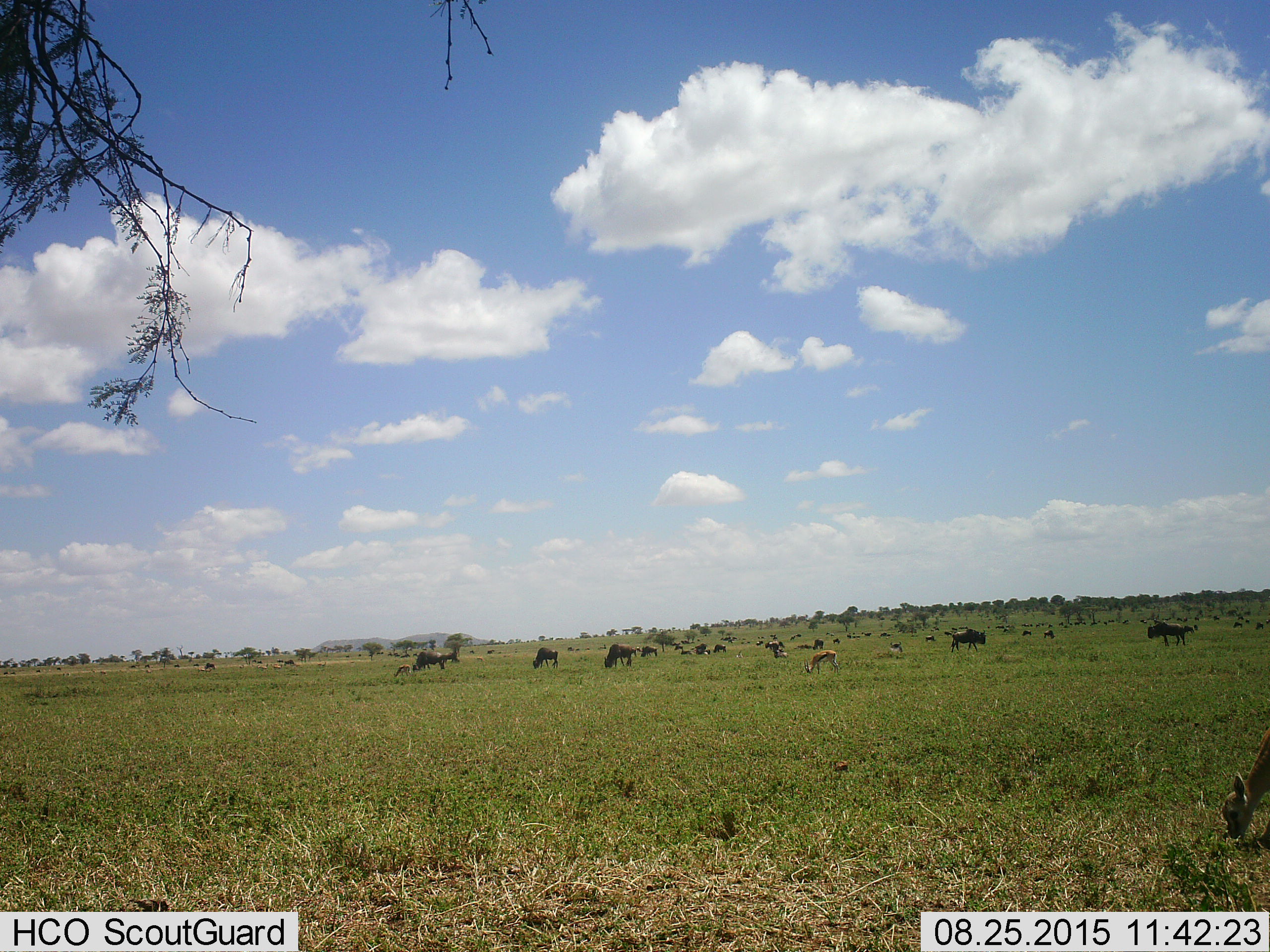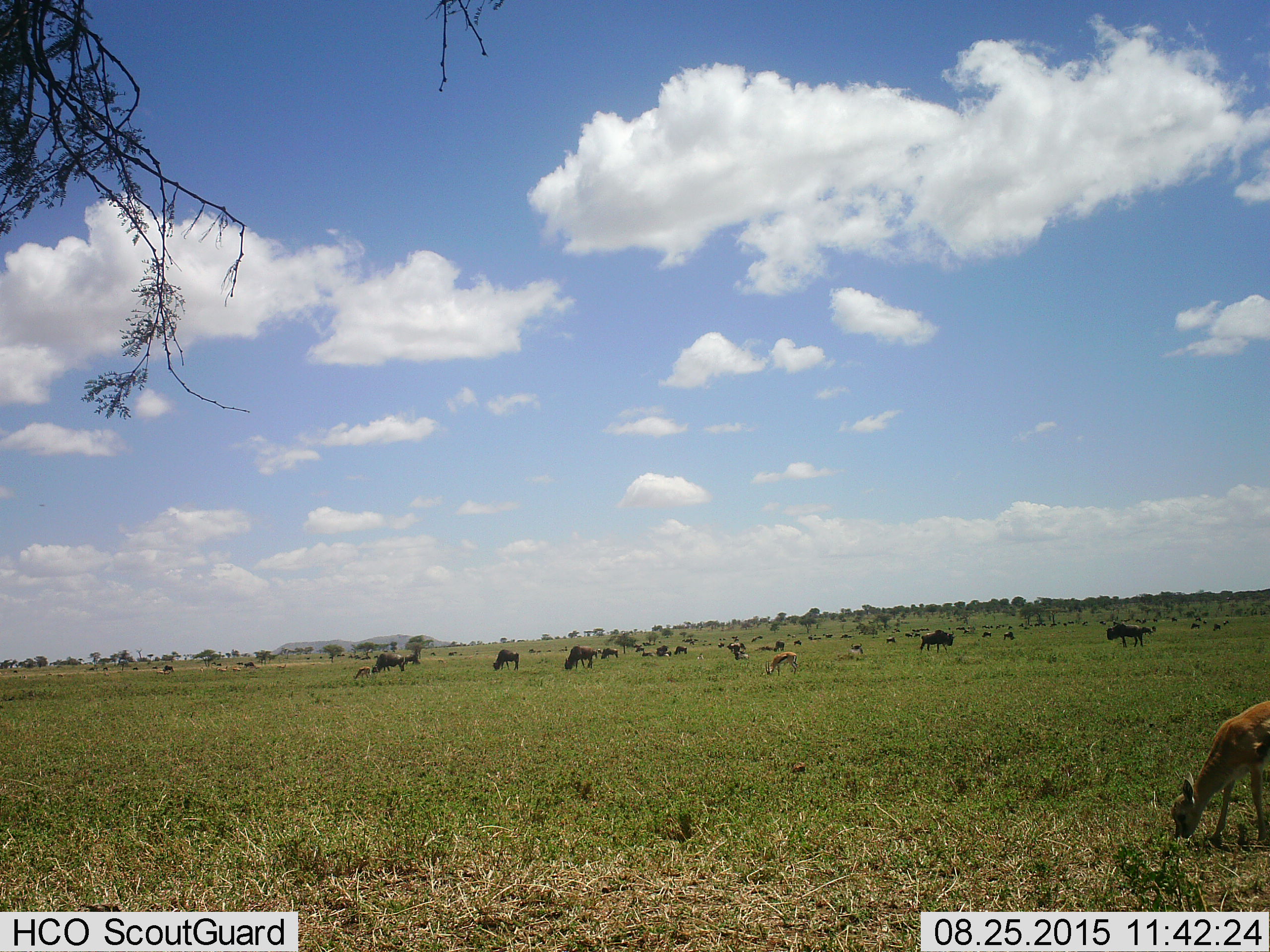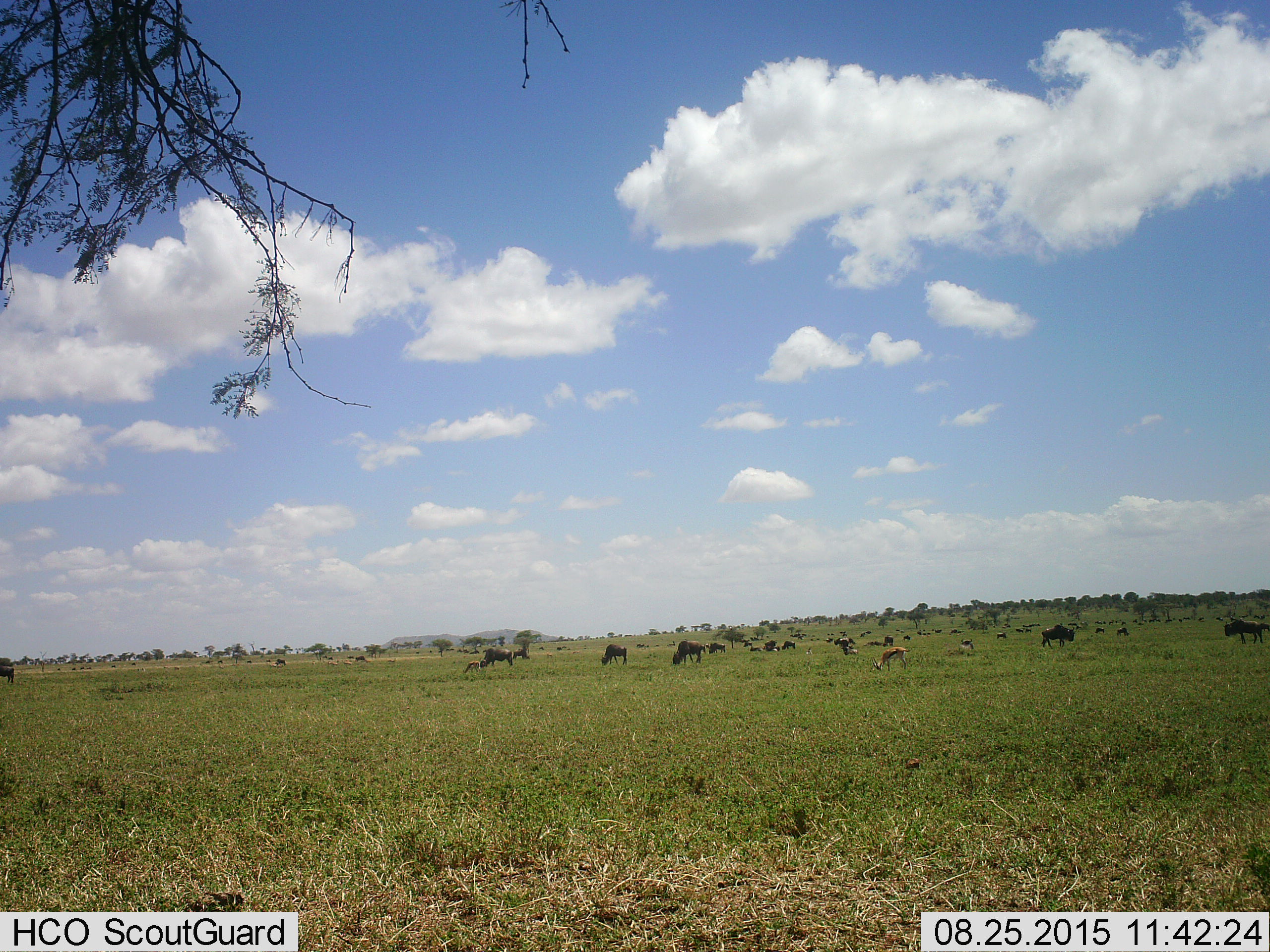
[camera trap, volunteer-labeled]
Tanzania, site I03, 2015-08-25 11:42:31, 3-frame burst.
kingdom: Animalia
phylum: Chordata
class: Mammalia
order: Artiodactyla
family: Bovidae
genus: Eudorcas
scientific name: Eudorcas thomsonii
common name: thomson's gazelle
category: gazellethomsons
Gazellethomsons (thomson's gazelle) (Eudorcas thomsonii), count 7. Behavior (volunteer vote fractions): standing 50%, resting 12%, moving 25%, interacting 12%. Young present (vote fraction): 0%. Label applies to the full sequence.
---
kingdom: Animalia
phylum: Chordata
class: Mammalia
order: Artiodactyla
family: Bovidae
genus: Connochaetes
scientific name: Connochaetes taurinus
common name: blue wildebeest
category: wildebeest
Wildebeest (blue wildebeest) (Connochaetes taurinus), count 11-50. Behavior (volunteer vote fractions): standing 86%, resting 14%, moving 43%, interacting 0%. Young present (vote fraction): 0%. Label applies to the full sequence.